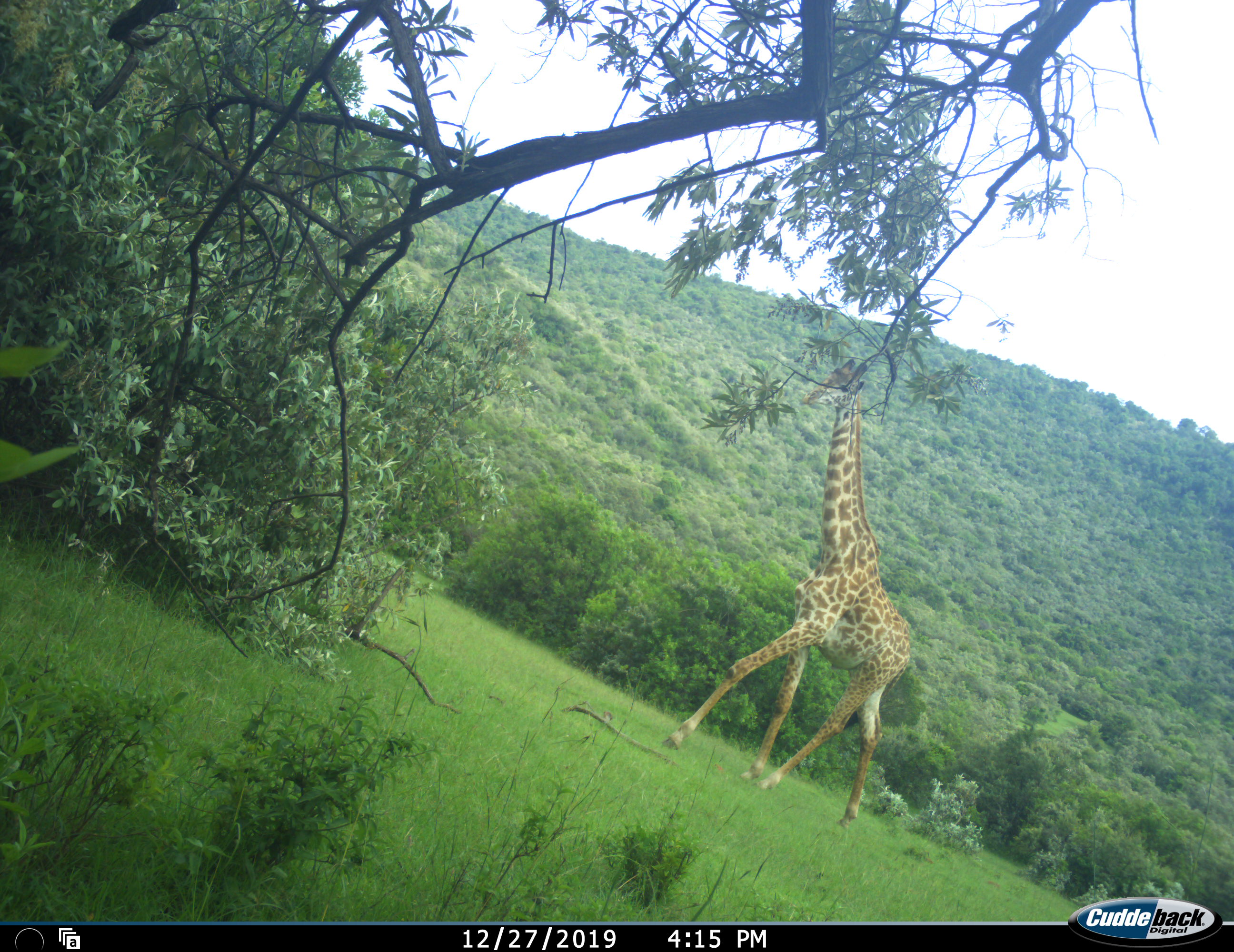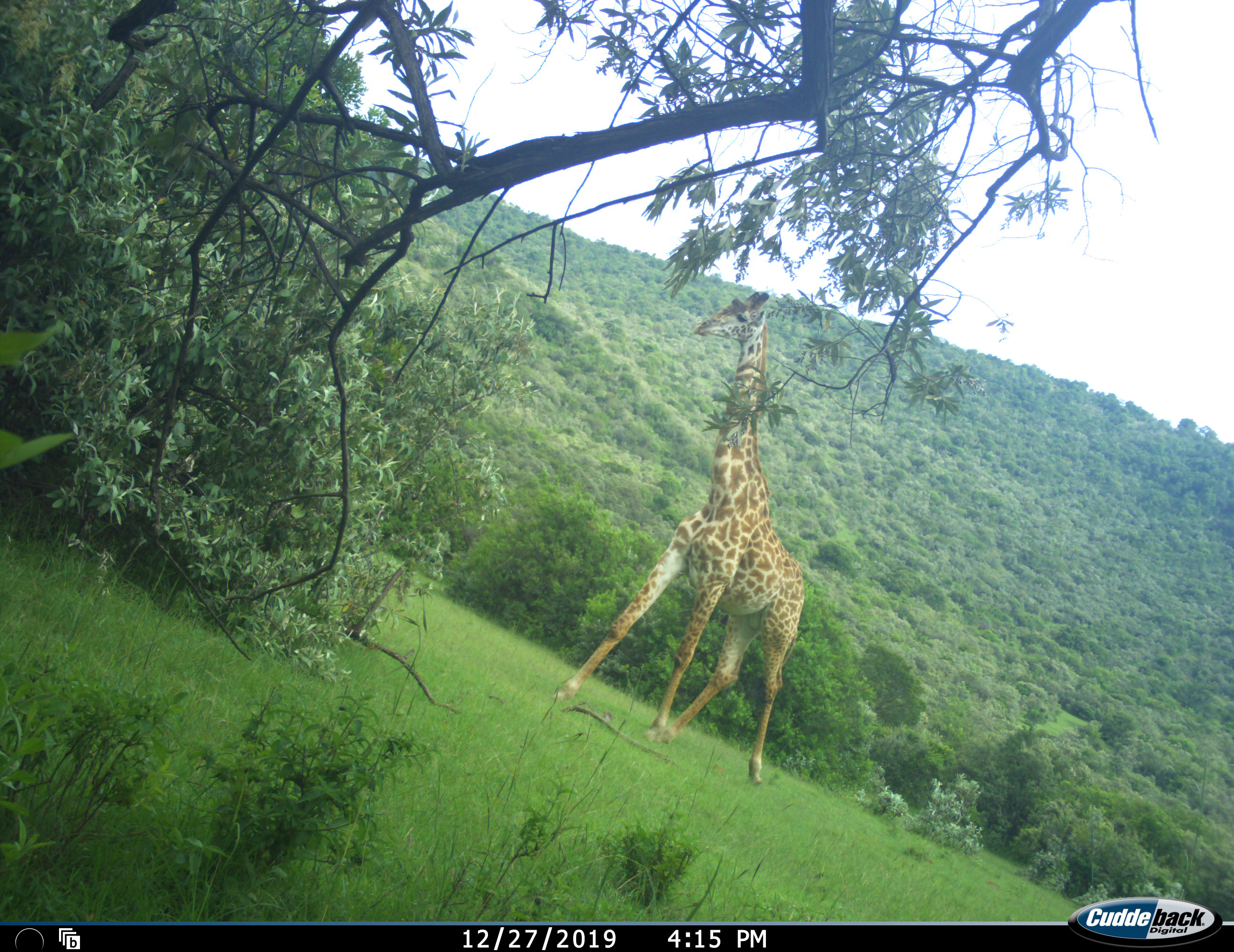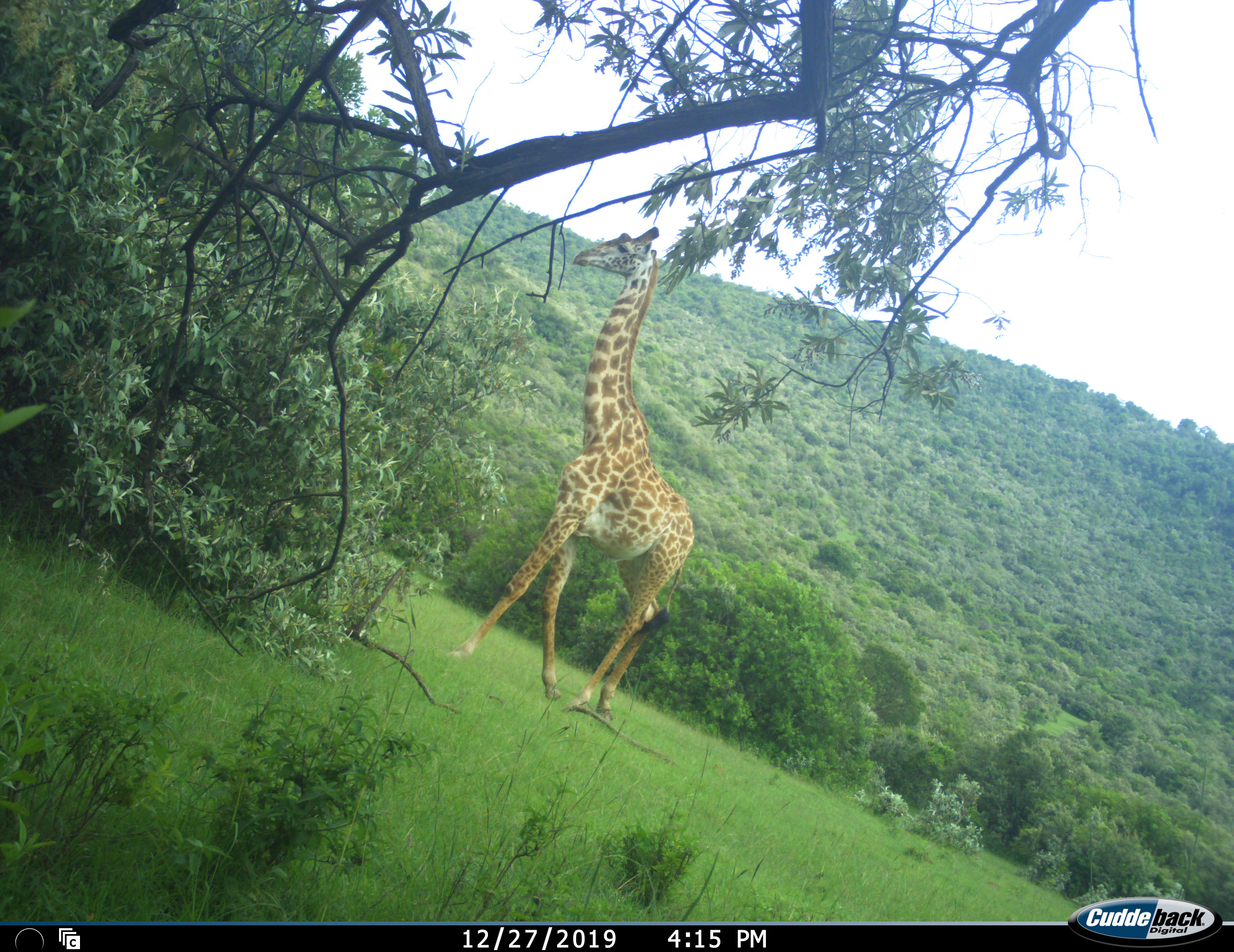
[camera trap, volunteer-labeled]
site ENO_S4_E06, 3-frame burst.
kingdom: Animalia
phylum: Chordata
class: Mammalia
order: Artiodactyla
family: Giraffidae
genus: Giraffa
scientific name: Giraffa camelopardalis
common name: giraffe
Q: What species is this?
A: Giraffe (Giraffa camelopardalis).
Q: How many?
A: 1.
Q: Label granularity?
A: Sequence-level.